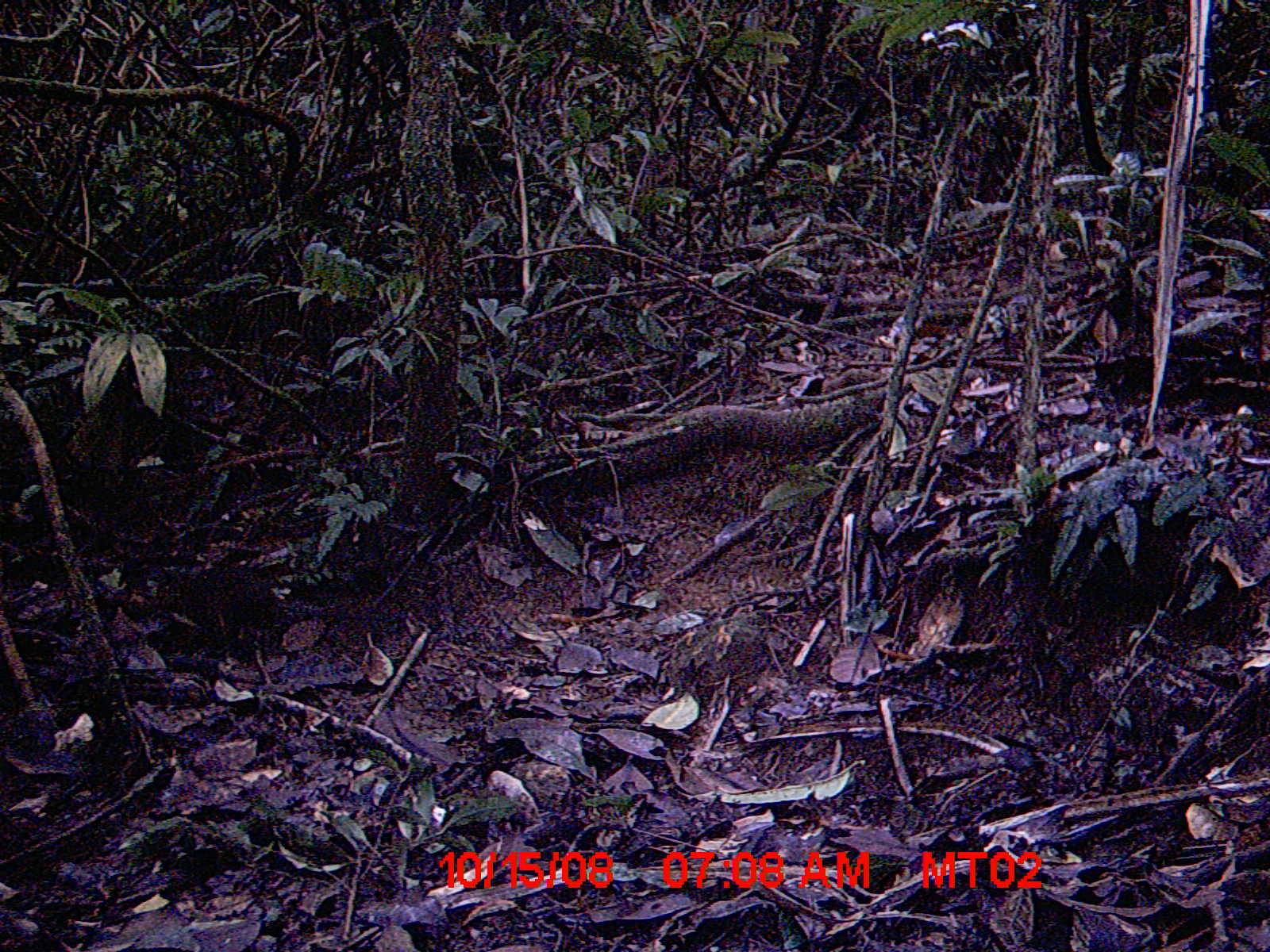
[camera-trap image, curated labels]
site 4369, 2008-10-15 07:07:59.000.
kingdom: Animalia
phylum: Chordata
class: Mammalia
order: Rodentia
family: Nesomyidae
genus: Nesomys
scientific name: Nesomys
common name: nesomys rodents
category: nesomys sp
Nesomys sp (nesomys rodents) (Nesomys), count 1.